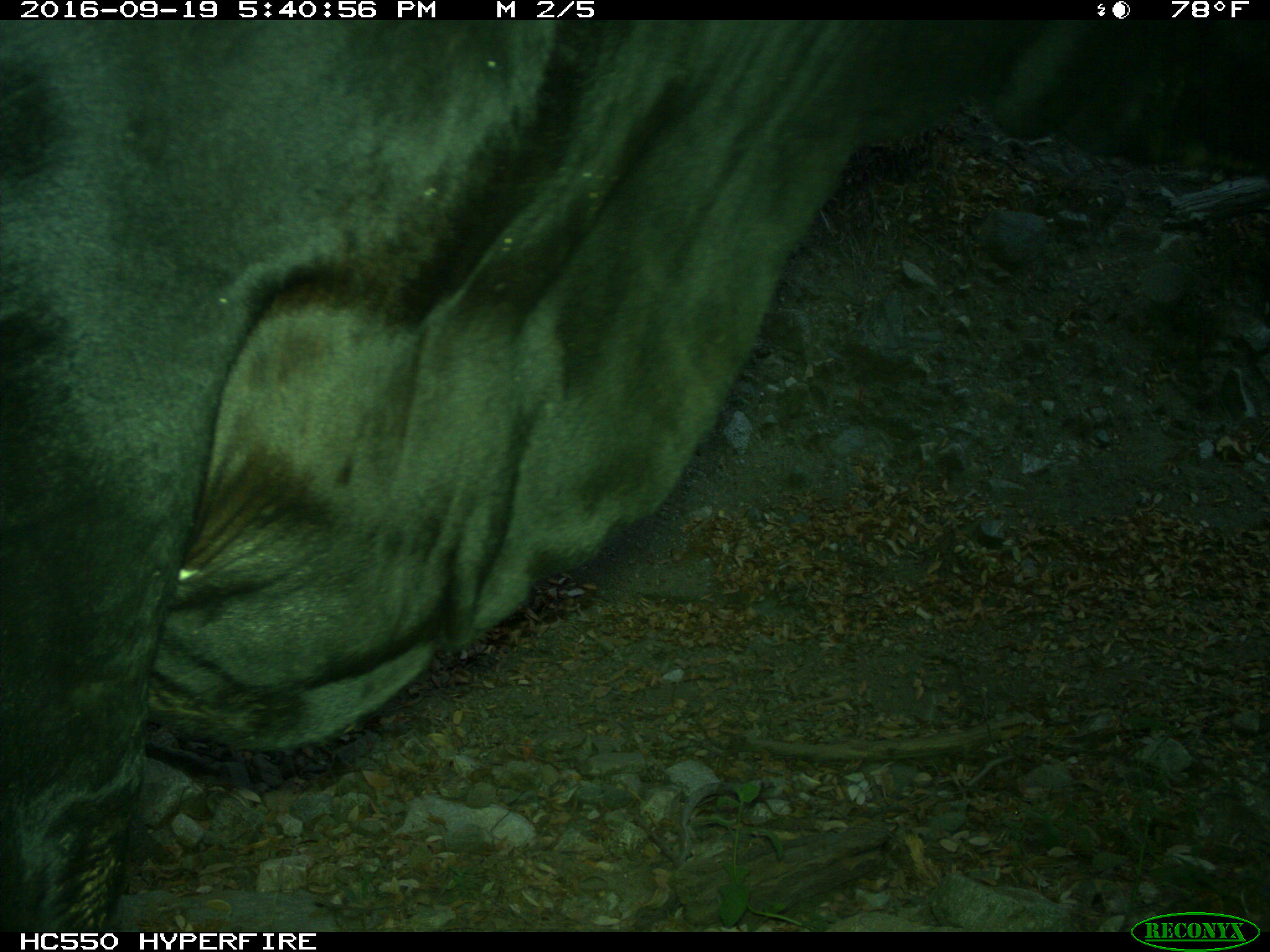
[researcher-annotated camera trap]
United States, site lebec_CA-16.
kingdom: Animalia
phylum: Chordata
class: Mammalia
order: Artiodactyla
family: Bovidae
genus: Bos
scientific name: Bos taurus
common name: domestic cow